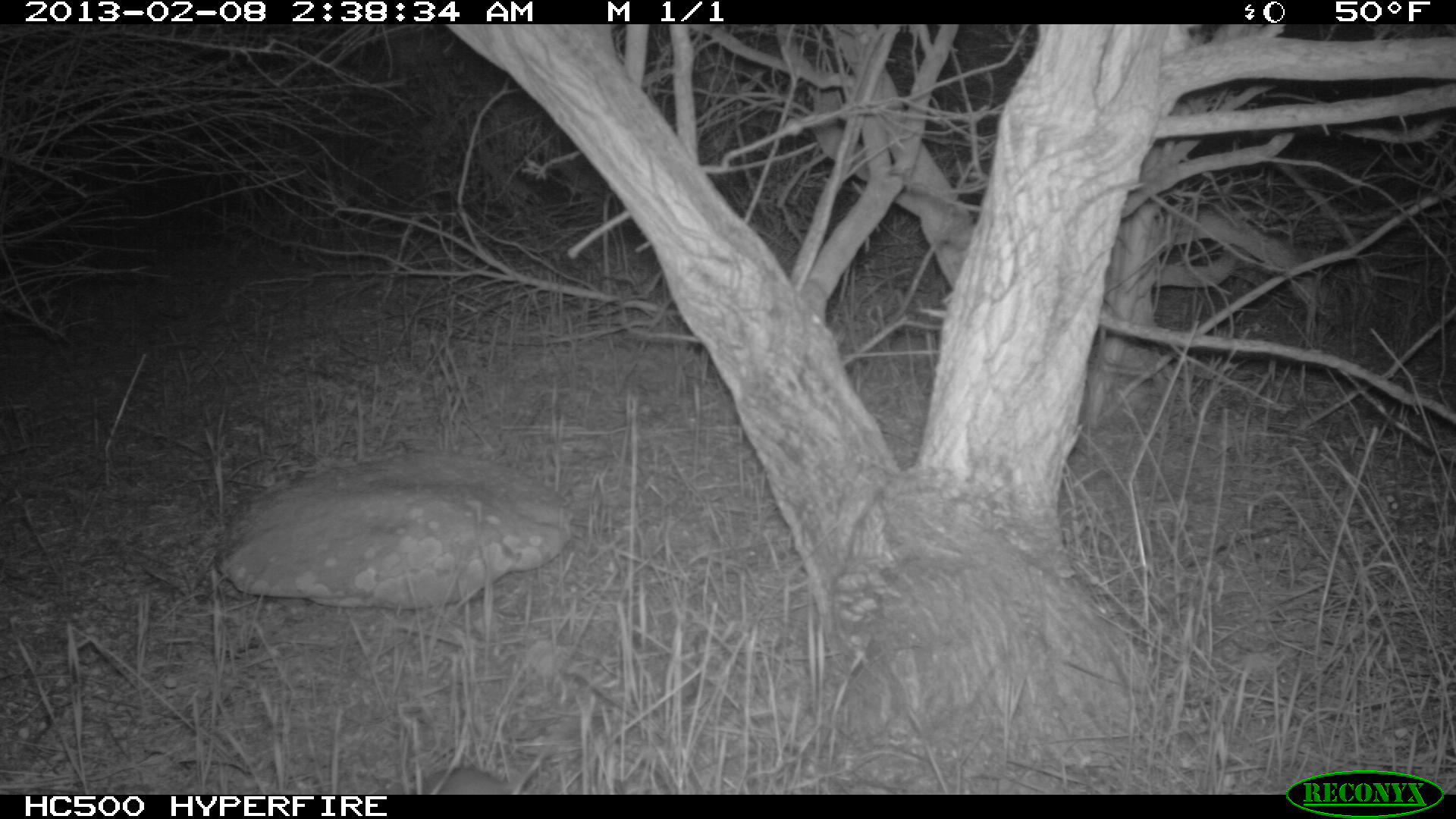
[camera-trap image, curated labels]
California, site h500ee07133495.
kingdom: Animalia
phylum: Chordata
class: Mammalia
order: Rodentia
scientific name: Rodentia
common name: rodent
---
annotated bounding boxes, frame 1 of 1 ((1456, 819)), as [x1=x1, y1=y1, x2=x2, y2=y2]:
rodent: [x1=410, y1=764, x2=528, y2=795]